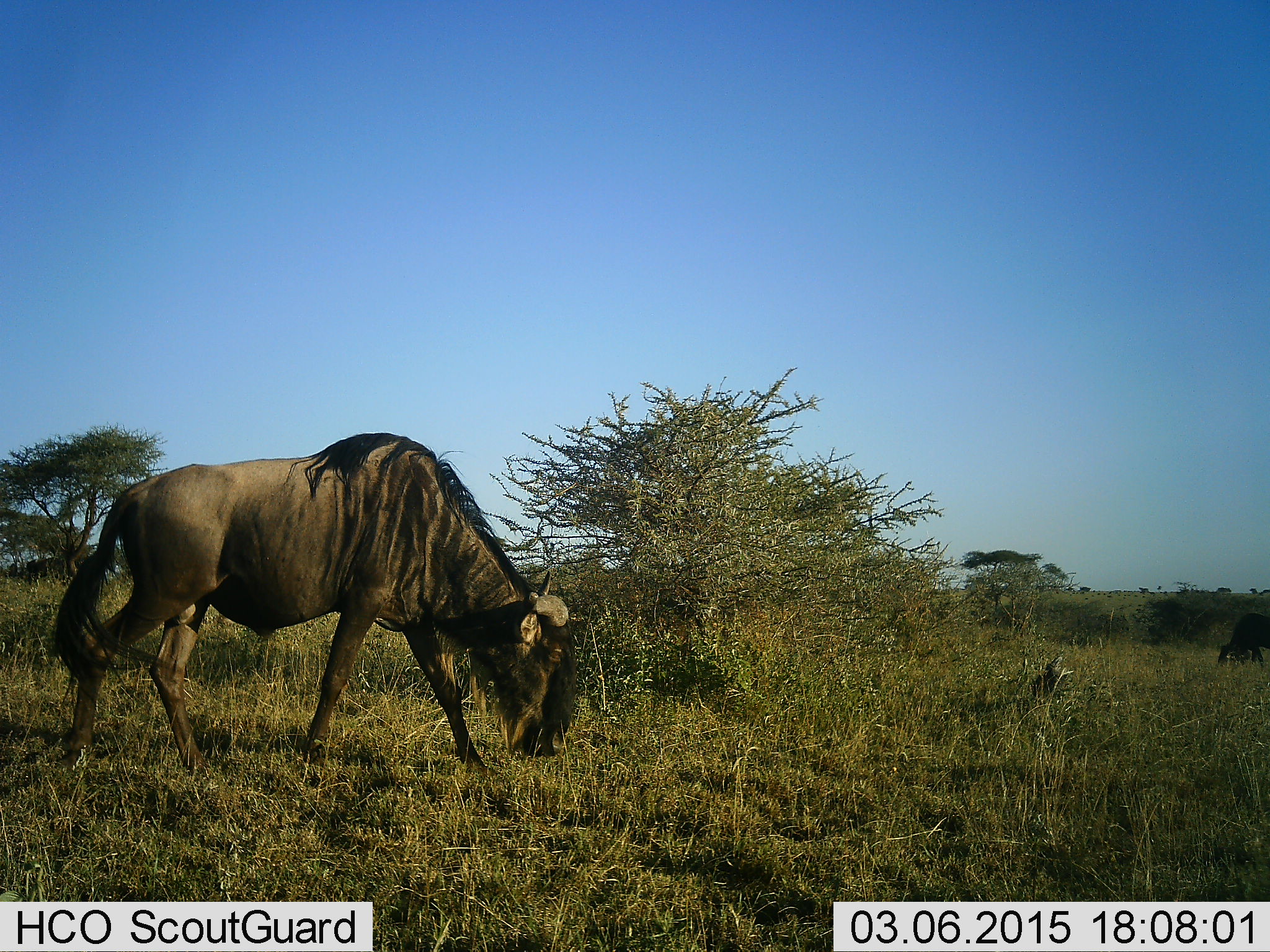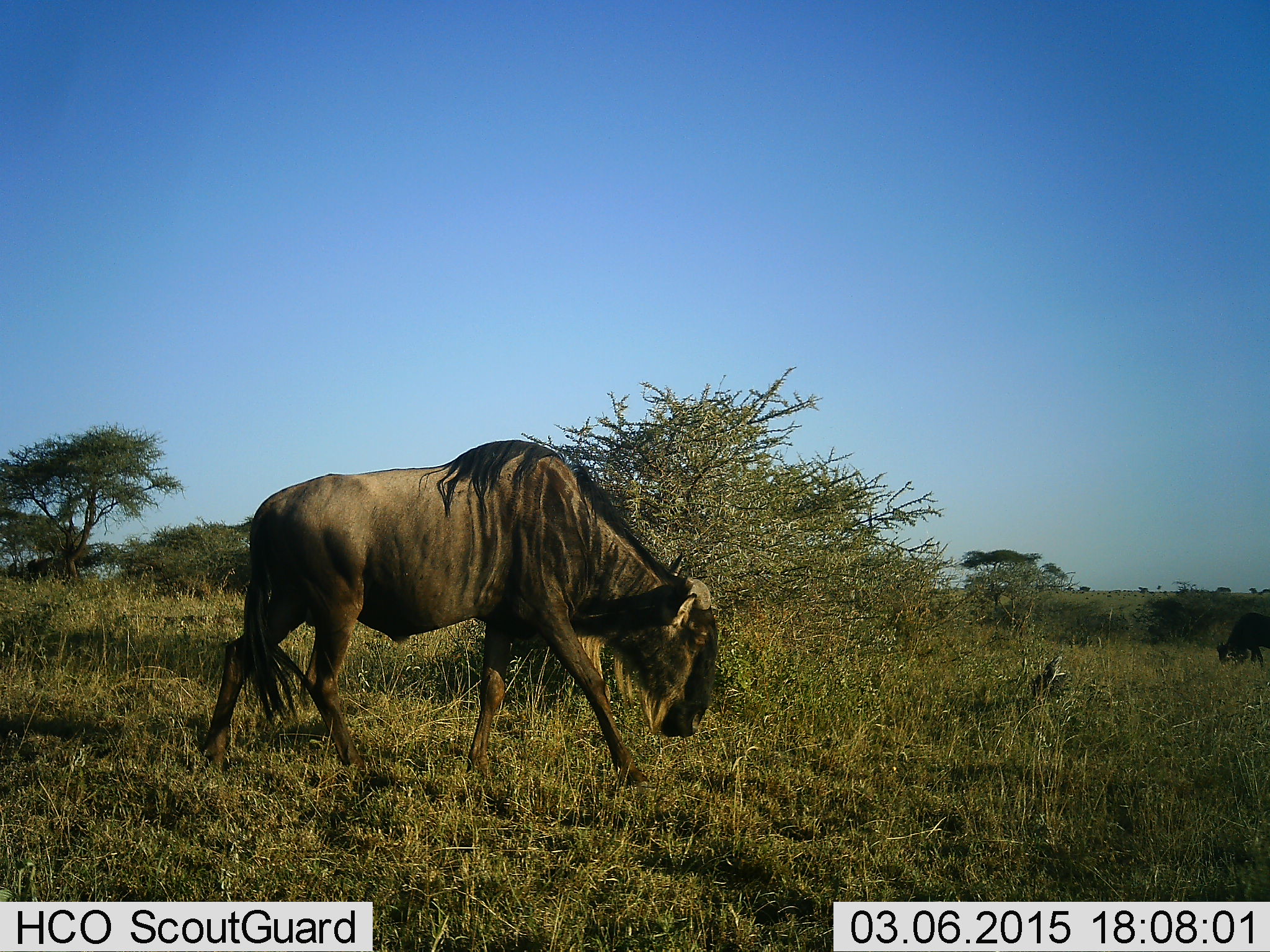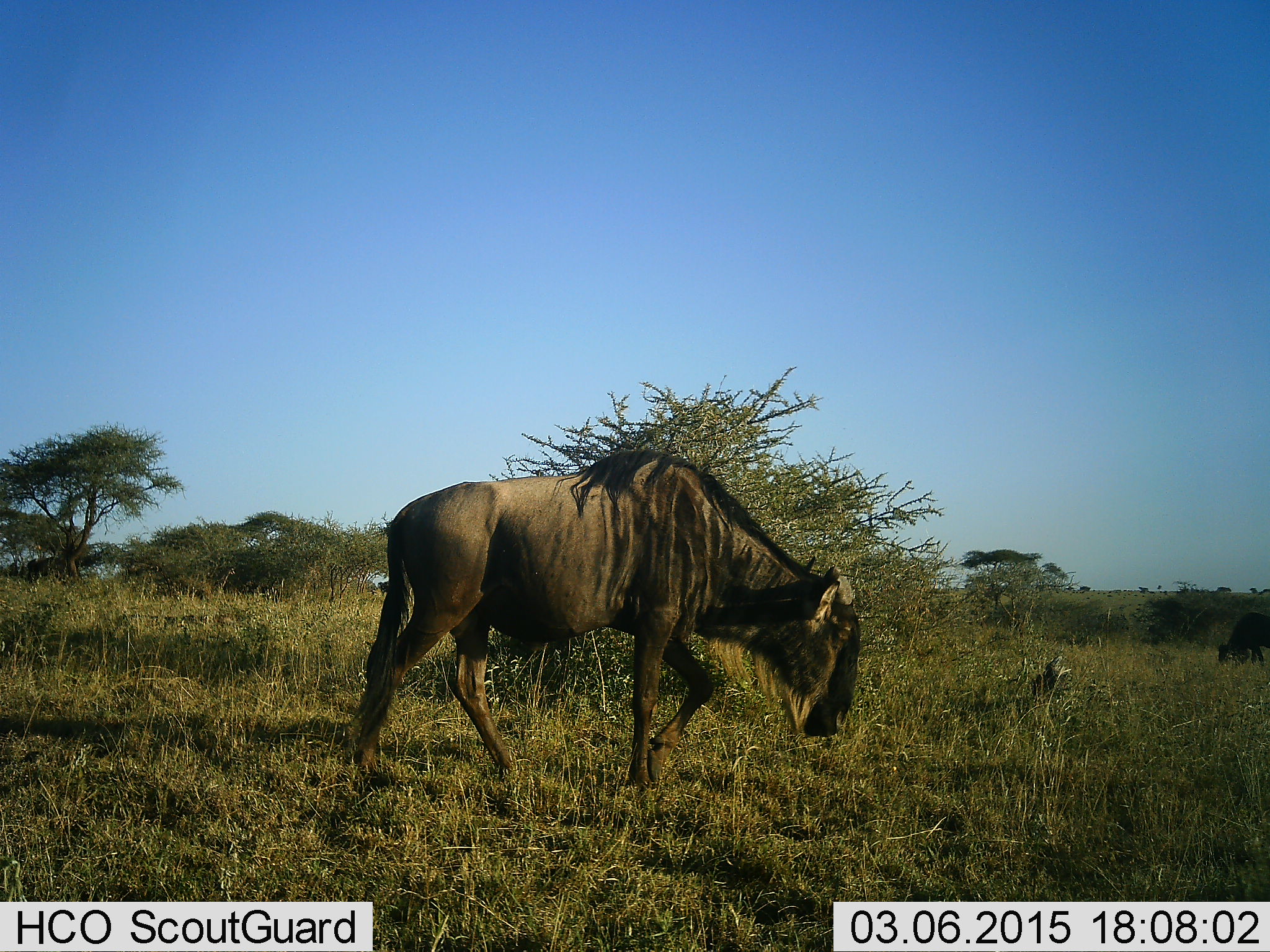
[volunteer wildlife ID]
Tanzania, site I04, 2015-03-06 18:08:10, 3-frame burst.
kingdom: Animalia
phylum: Chordata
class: Mammalia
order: Artiodactyla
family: Bovidae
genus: Connochaetes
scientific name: Connochaetes taurinus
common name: blue wildebeest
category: wildebeest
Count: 2.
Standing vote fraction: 11%.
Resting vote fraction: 0%.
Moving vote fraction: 100%.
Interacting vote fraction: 0%.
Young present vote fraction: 0%.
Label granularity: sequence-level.